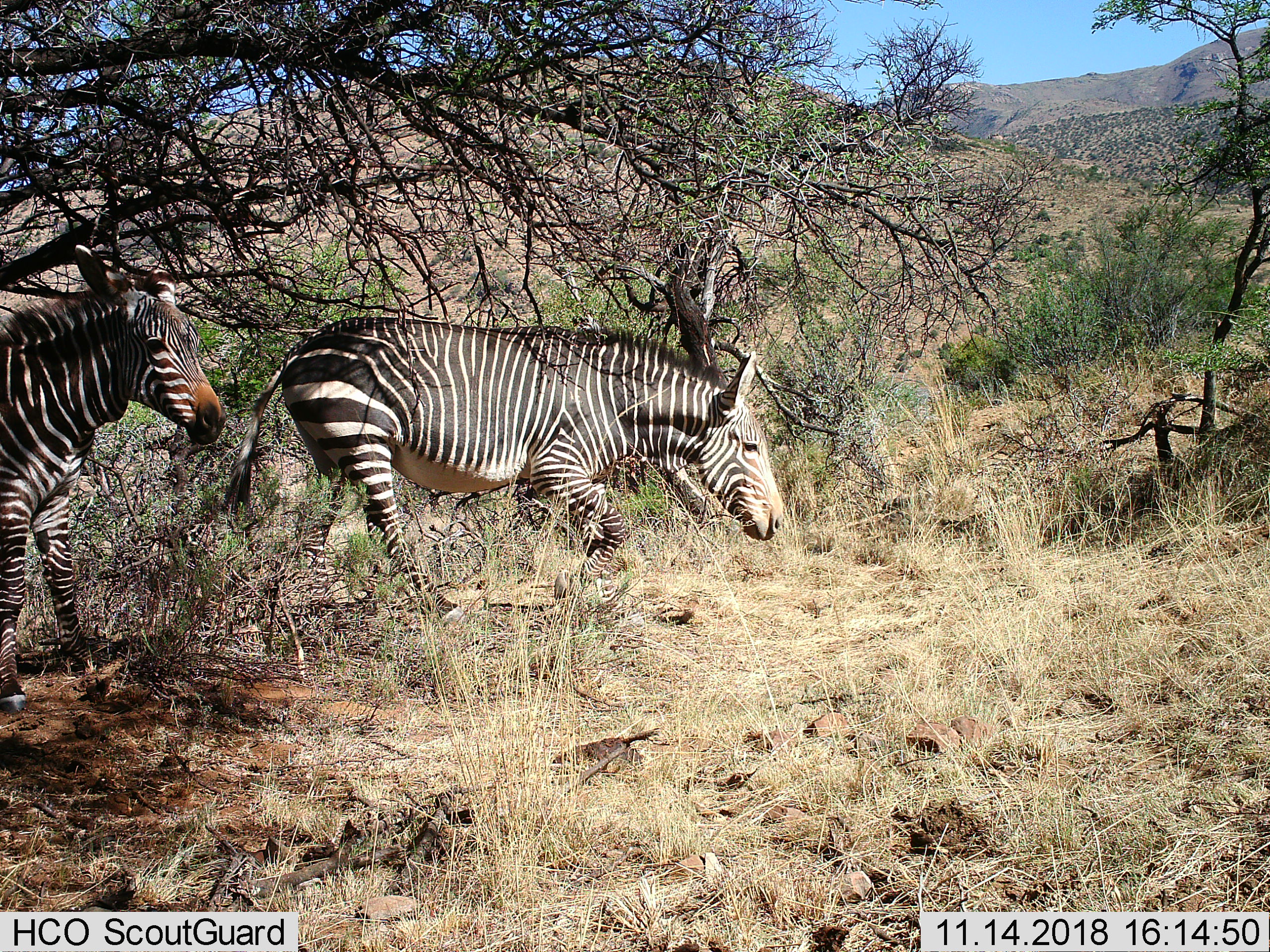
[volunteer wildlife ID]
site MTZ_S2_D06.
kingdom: Animalia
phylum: Chordata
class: Mammalia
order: Perissodactyla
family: Equidae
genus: Equus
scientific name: Equus zebra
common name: mountain zebra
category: zebramountain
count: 2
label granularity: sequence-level